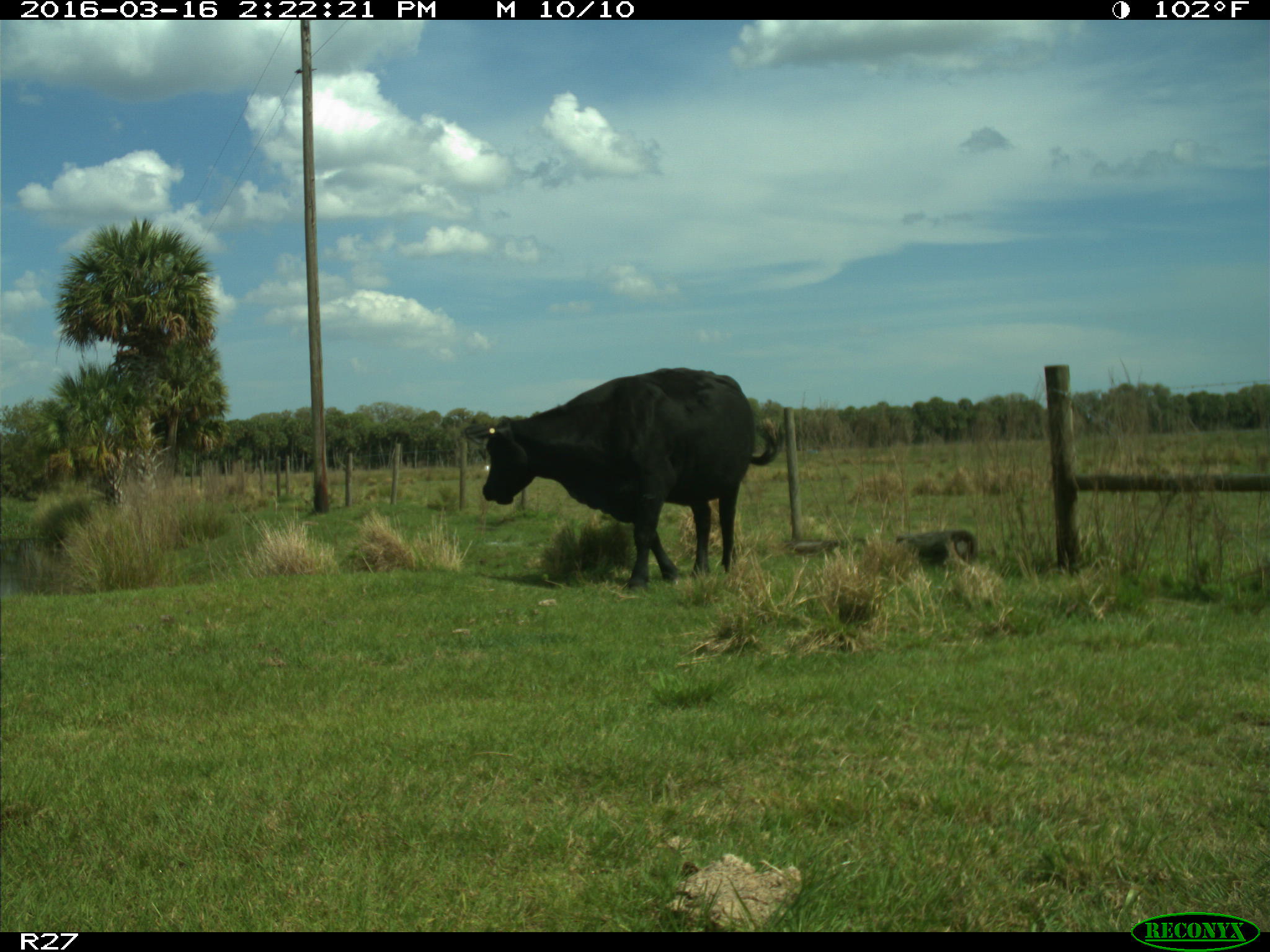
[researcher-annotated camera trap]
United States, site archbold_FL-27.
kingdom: Animalia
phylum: Chordata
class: Mammalia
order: Artiodactyla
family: Bovidae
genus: Bos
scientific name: Bos taurus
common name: domestic cow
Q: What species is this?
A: Bos taurus (domestic cow).